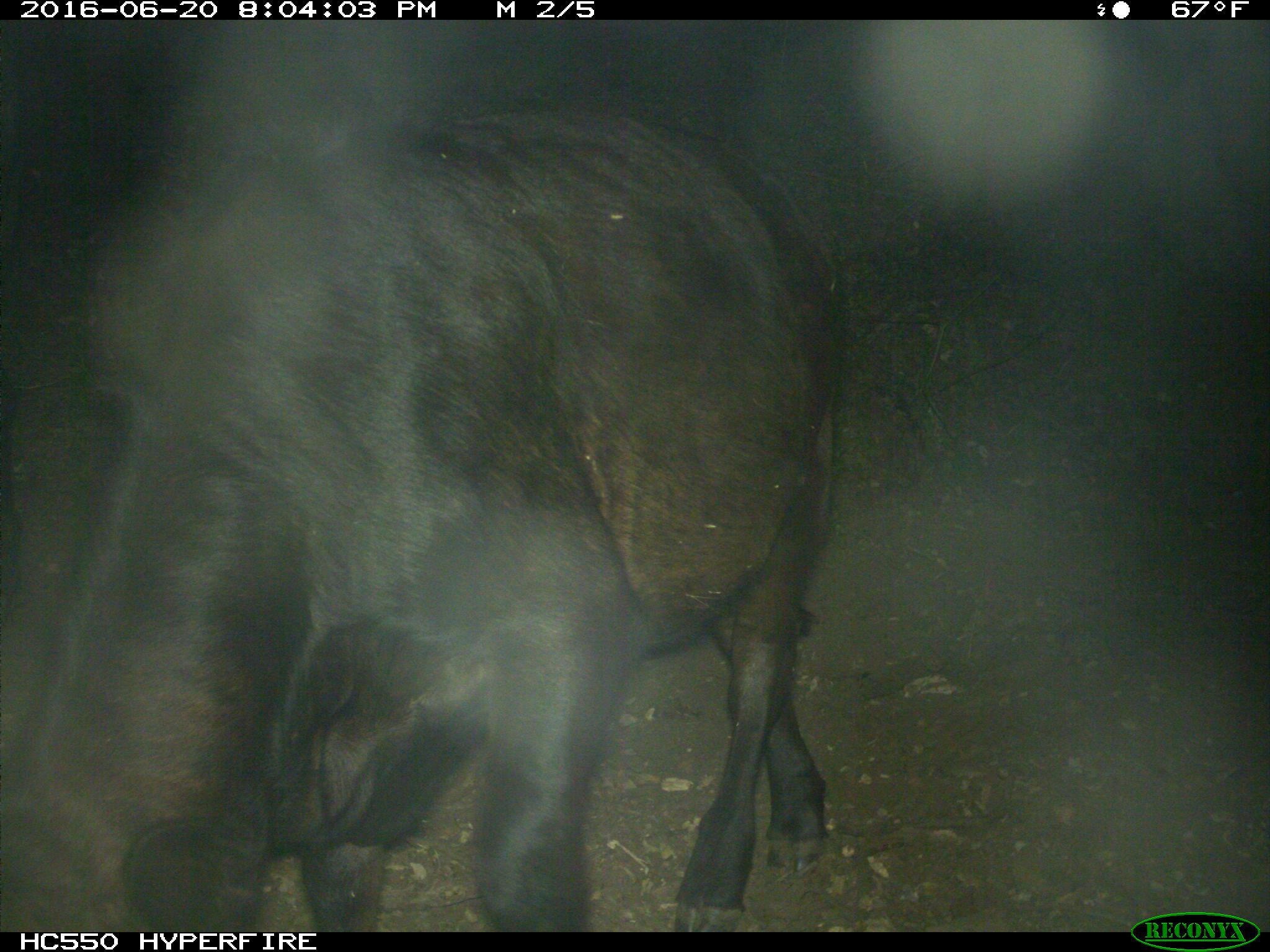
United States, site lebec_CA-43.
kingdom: Animalia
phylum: Chordata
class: Mammalia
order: Artiodactyla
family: Bovidae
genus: Bos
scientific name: Bos taurus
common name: domestic cow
Bos taurus (domestic cow).